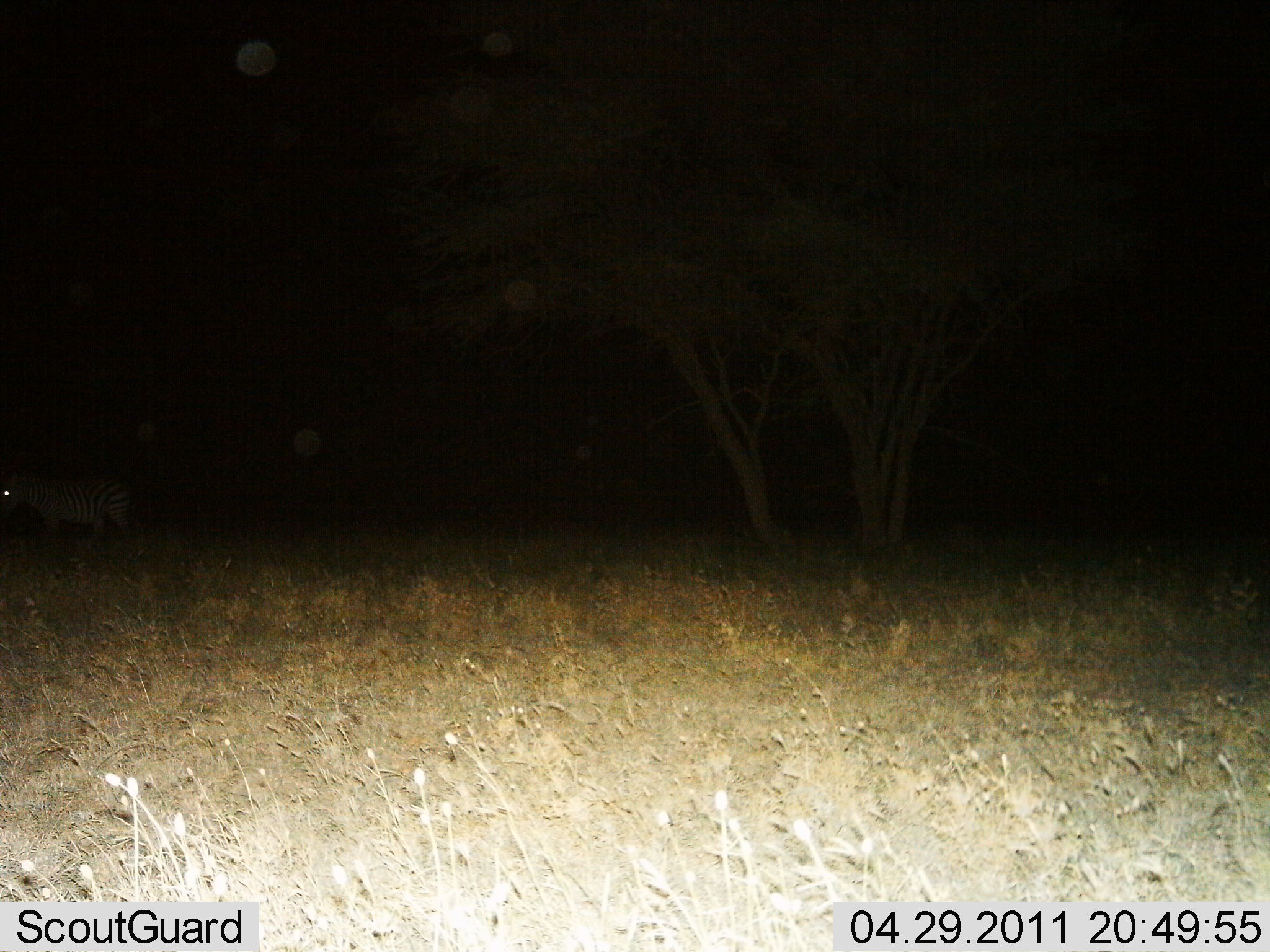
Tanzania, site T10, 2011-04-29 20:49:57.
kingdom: Animalia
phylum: Chordata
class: Mammalia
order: Perissodactyla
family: Equidae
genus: Equus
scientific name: Equus quagga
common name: plains zebra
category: zebra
Zebra (plains zebra) (Equus quagga), count 1. Behavior (volunteer vote fractions): standing 100%, resting 0%, moving 0%, interacting 0%. Young present (vote fraction): 0%. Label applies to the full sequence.